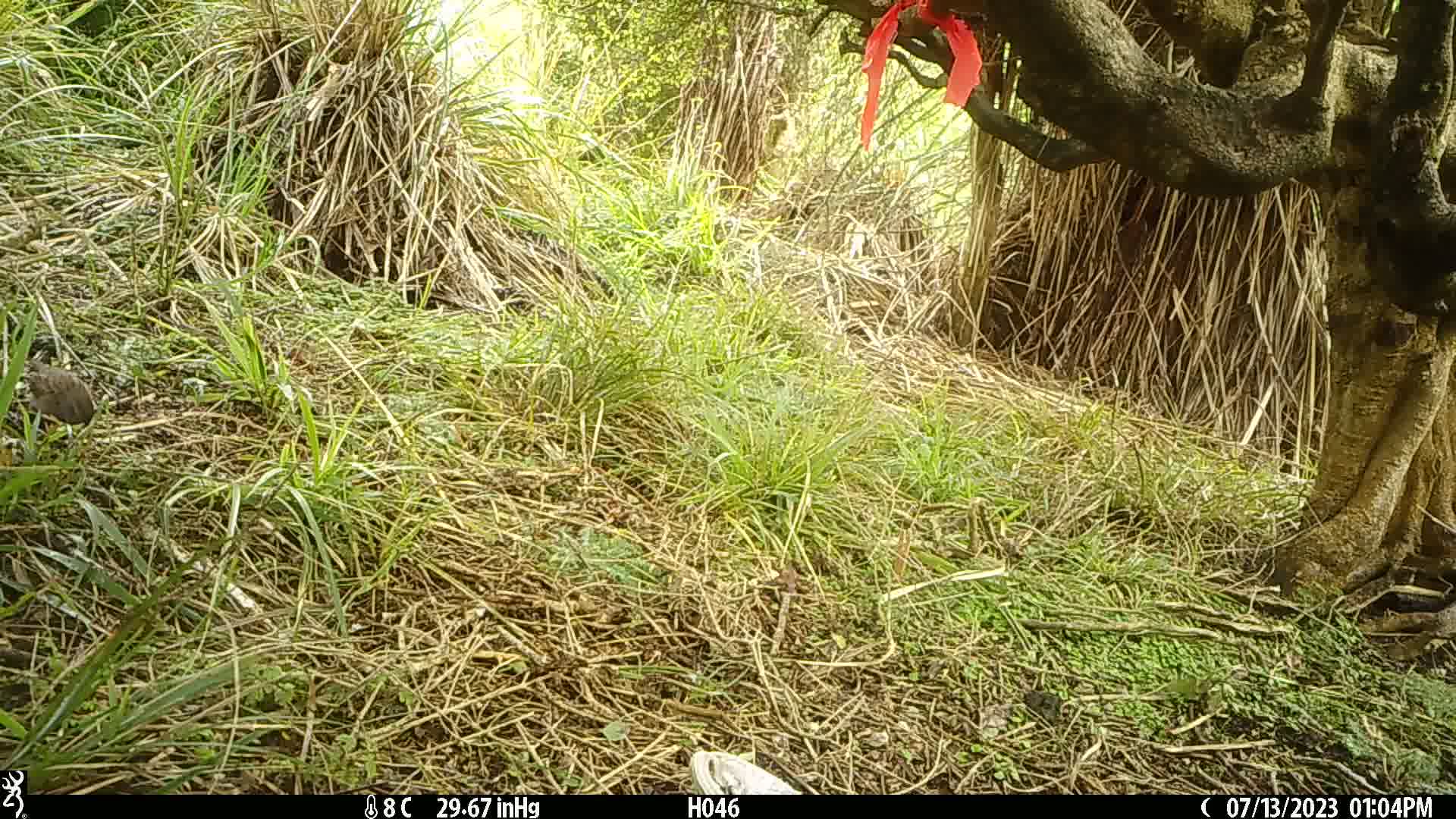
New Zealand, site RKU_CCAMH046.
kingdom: Animalia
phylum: Chordata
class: Aves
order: Passeriformes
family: Prunellidae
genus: Prunella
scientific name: Prunella modularis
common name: dunnock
Dunnock (Prunella modularis).